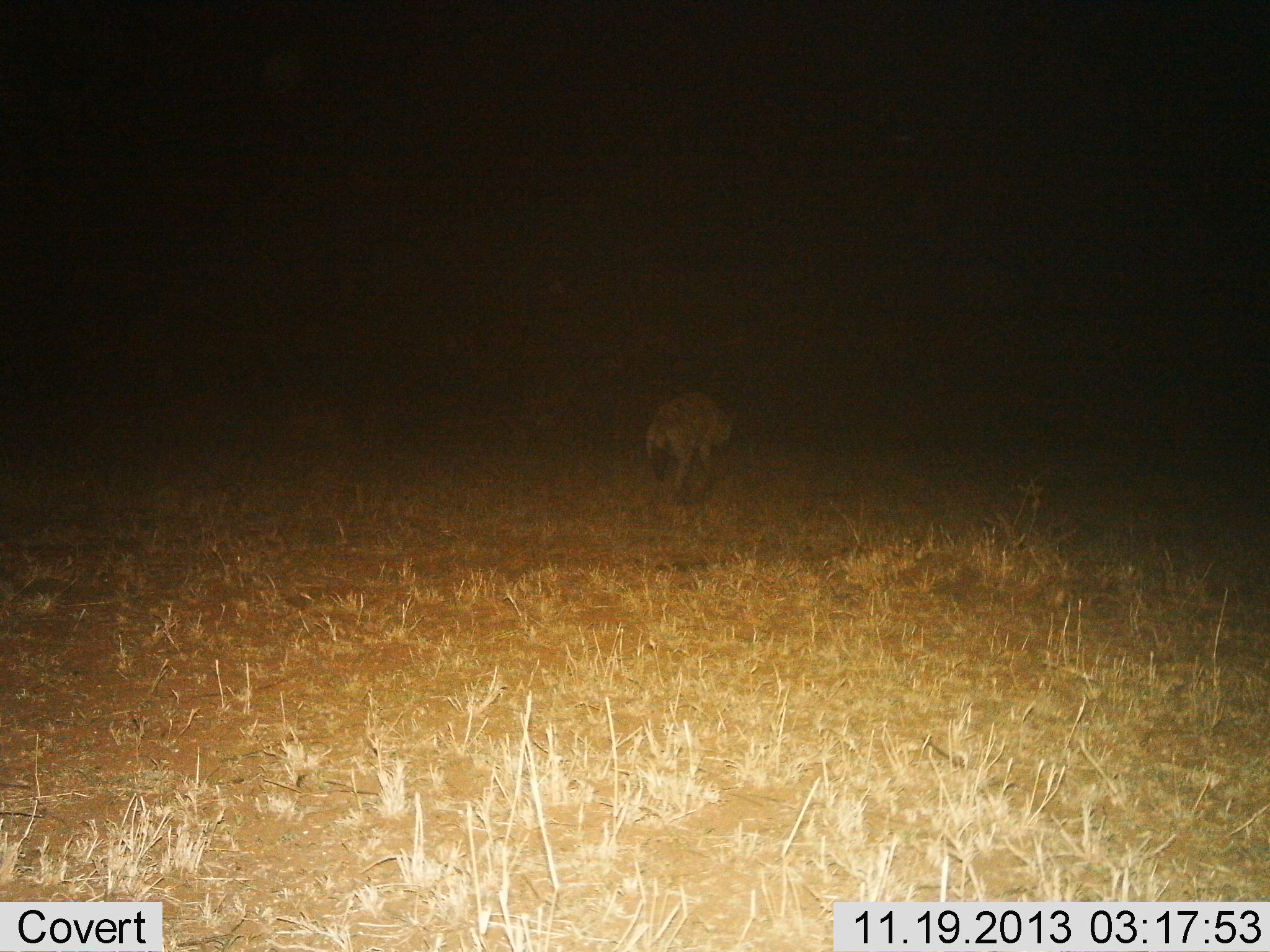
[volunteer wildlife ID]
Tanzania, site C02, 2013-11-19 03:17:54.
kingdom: Animalia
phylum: Chordata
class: Mammalia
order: Carnivora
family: Hyaenidae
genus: Crocuta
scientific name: Crocuta crocuta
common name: spotted hyena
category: hyenaspotted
Hyenaspotted (spotted hyena) (Crocuta crocuta), count 1. Behavior (volunteer vote fractions): standing 0%, resting 0%, moving 100%, interacting 0%. Young present (vote fraction): 0%. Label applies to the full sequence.